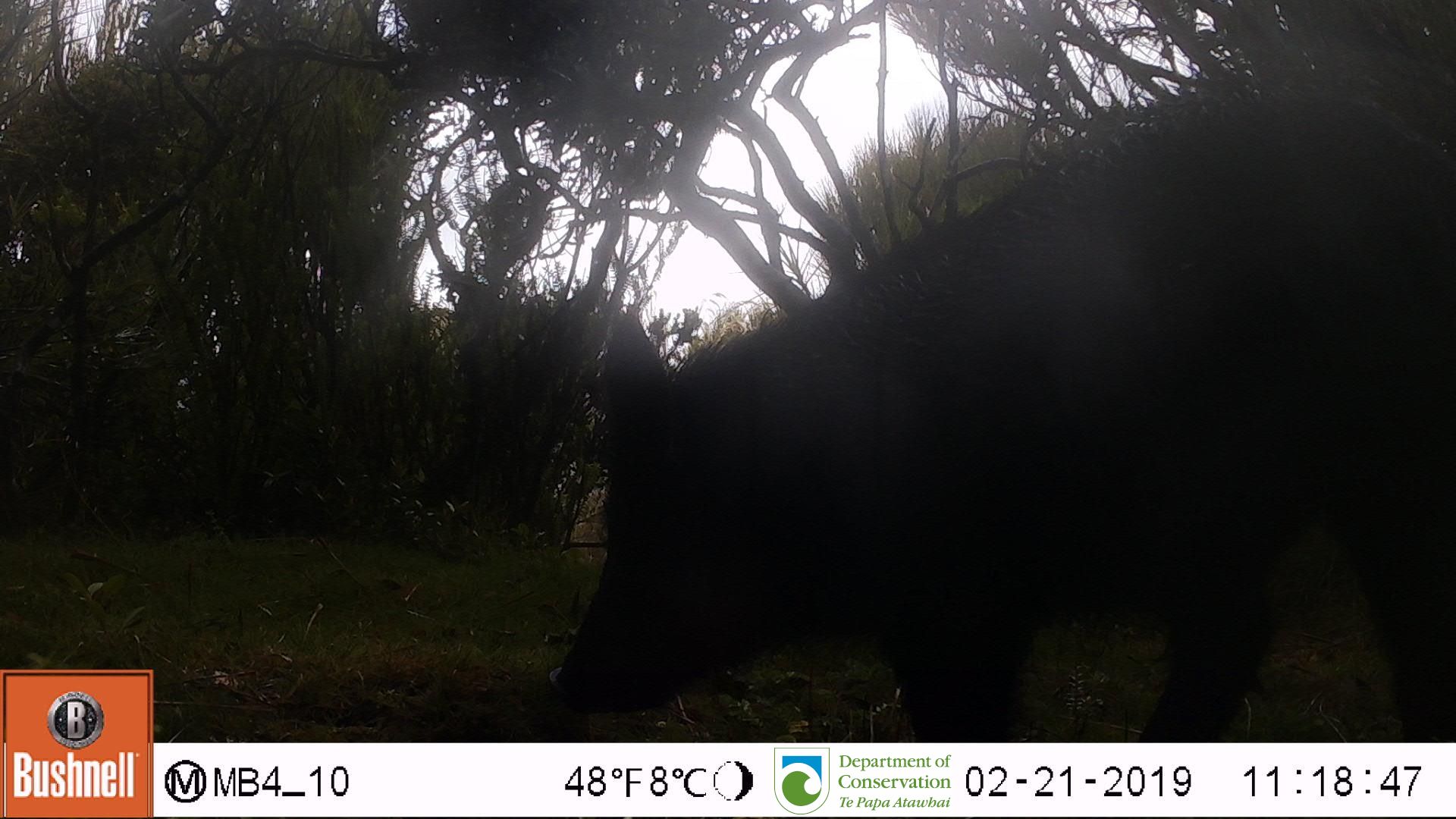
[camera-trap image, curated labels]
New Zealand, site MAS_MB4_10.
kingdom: Animalia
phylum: Chordata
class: Mammalia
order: Artiodactyla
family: Suidae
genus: Sus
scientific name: Sus scrofa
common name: pig